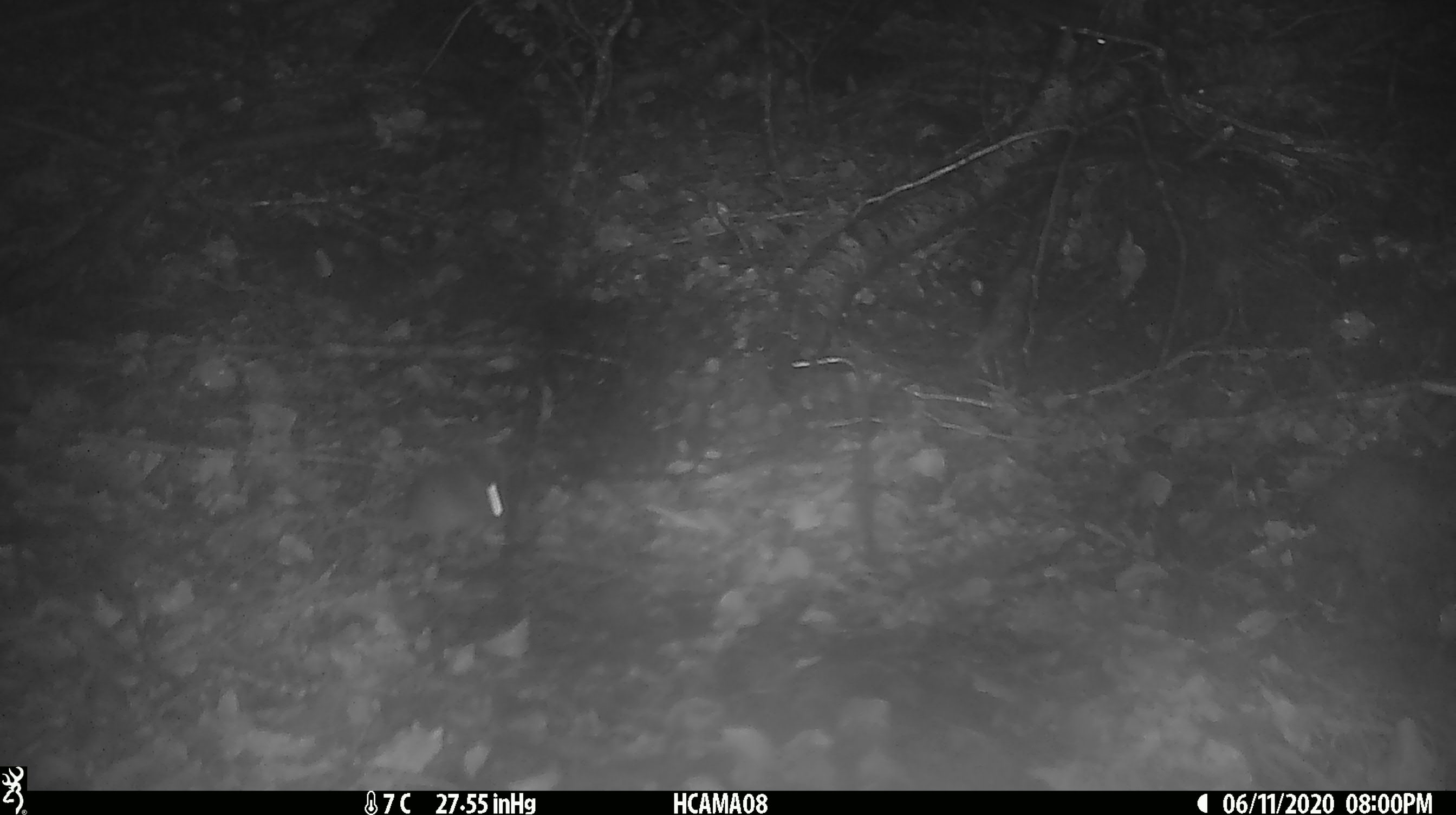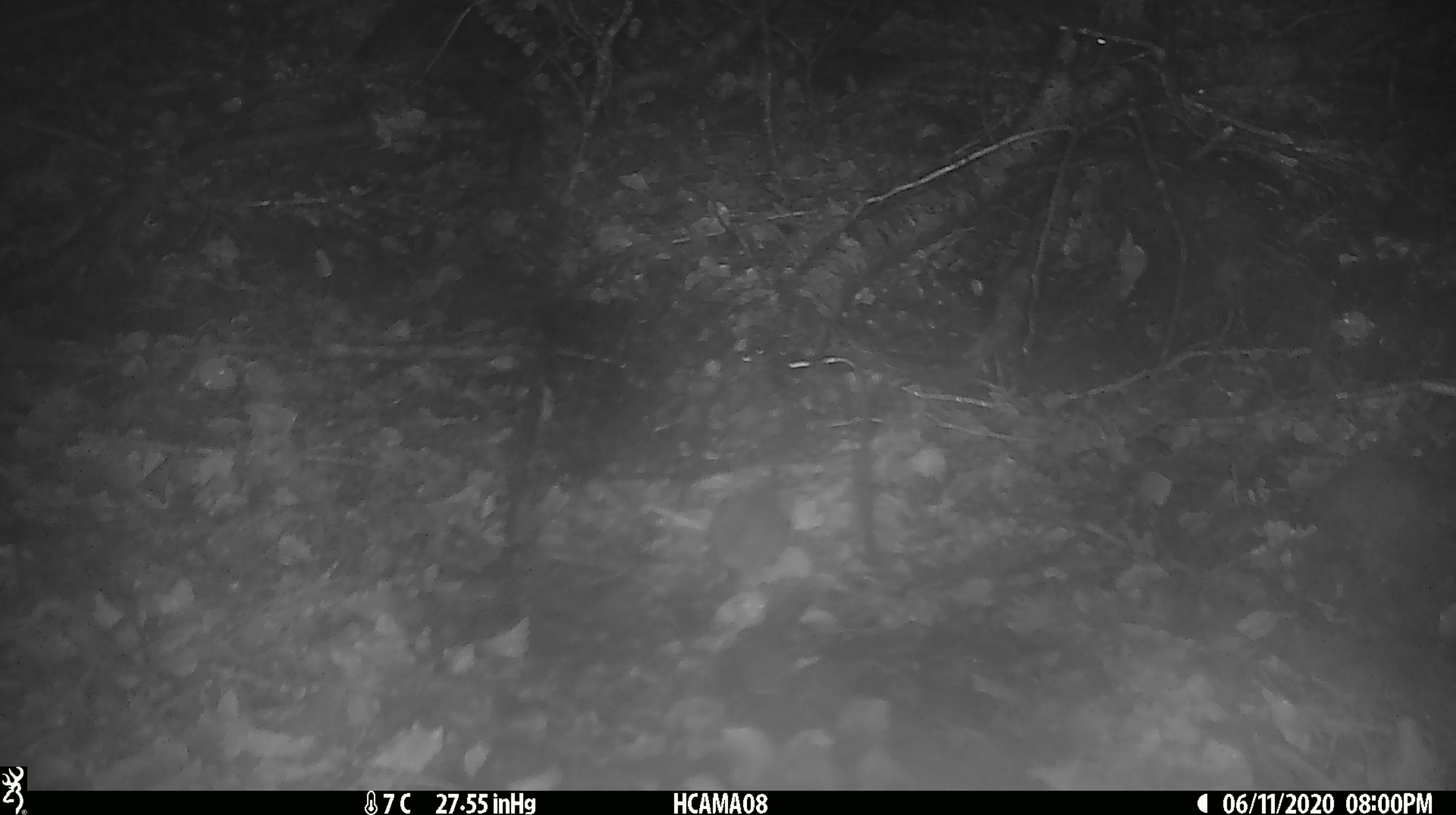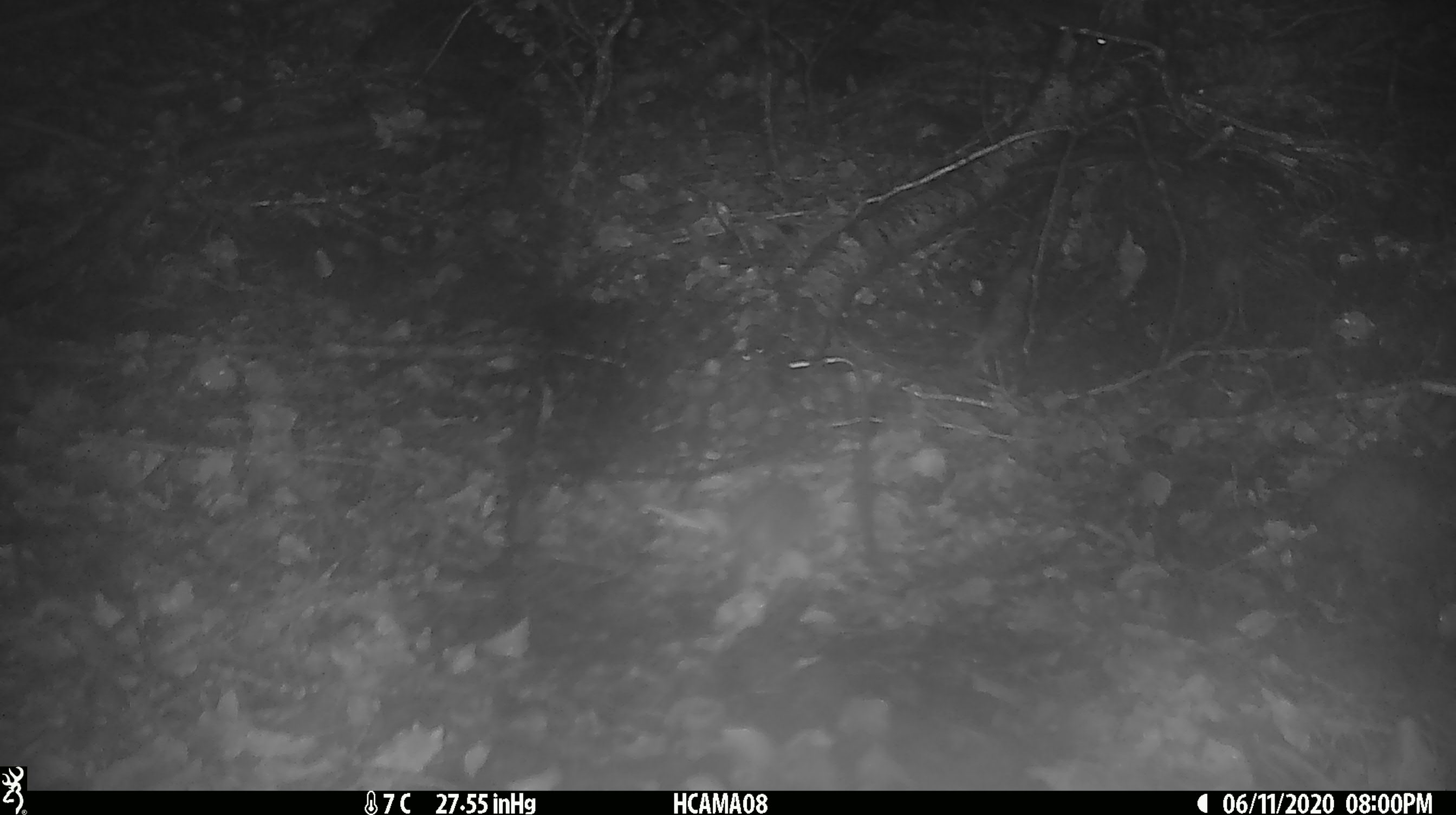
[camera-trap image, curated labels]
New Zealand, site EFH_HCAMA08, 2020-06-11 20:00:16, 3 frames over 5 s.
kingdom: Animalia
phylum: Chordata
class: Mammalia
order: Rodentia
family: Muridae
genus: Mus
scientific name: Mus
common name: mouse